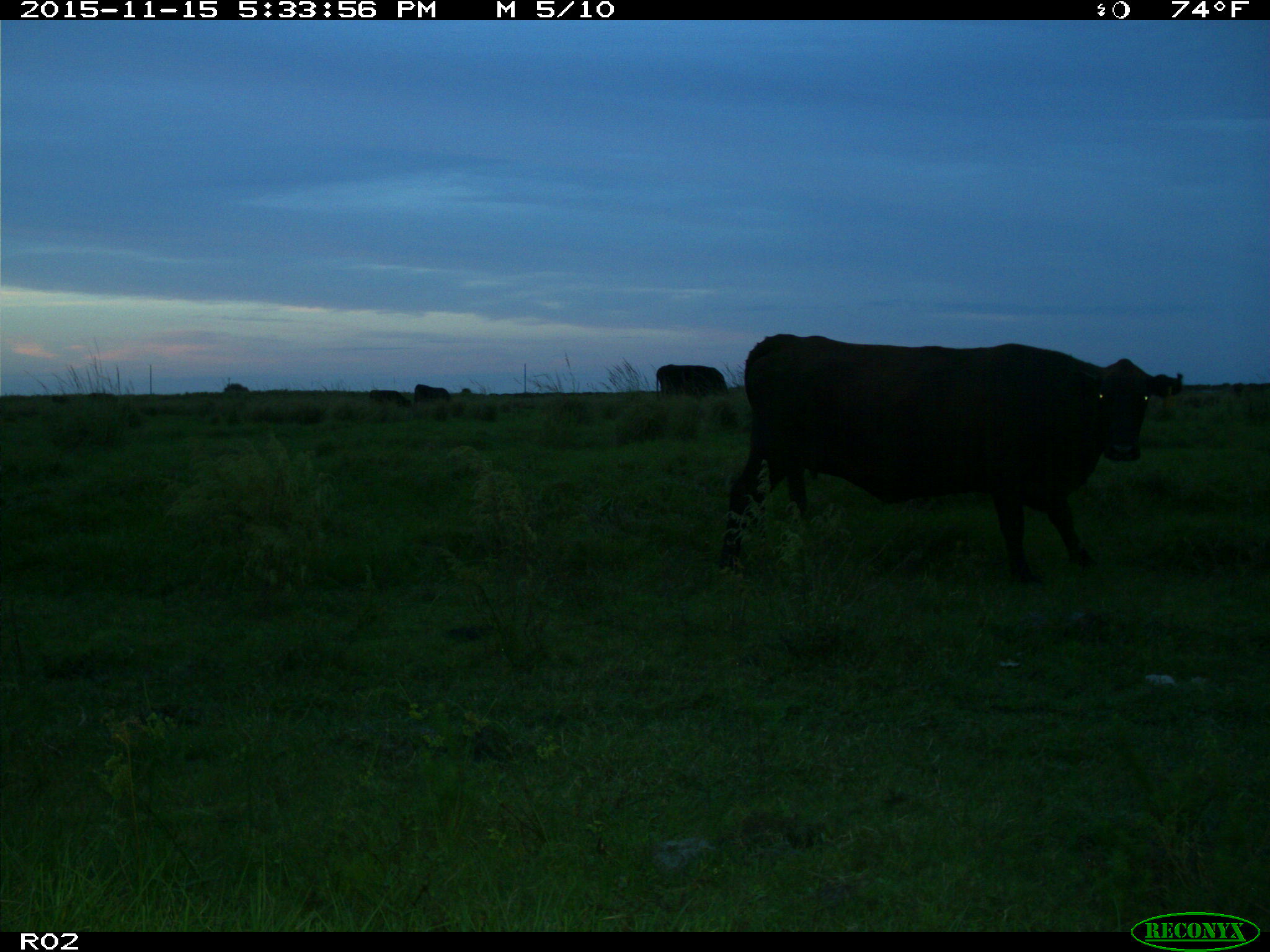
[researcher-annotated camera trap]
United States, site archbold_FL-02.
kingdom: Animalia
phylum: Chordata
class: Mammalia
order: Artiodactyla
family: Bovidae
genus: Bos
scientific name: Bos taurus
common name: domestic cow